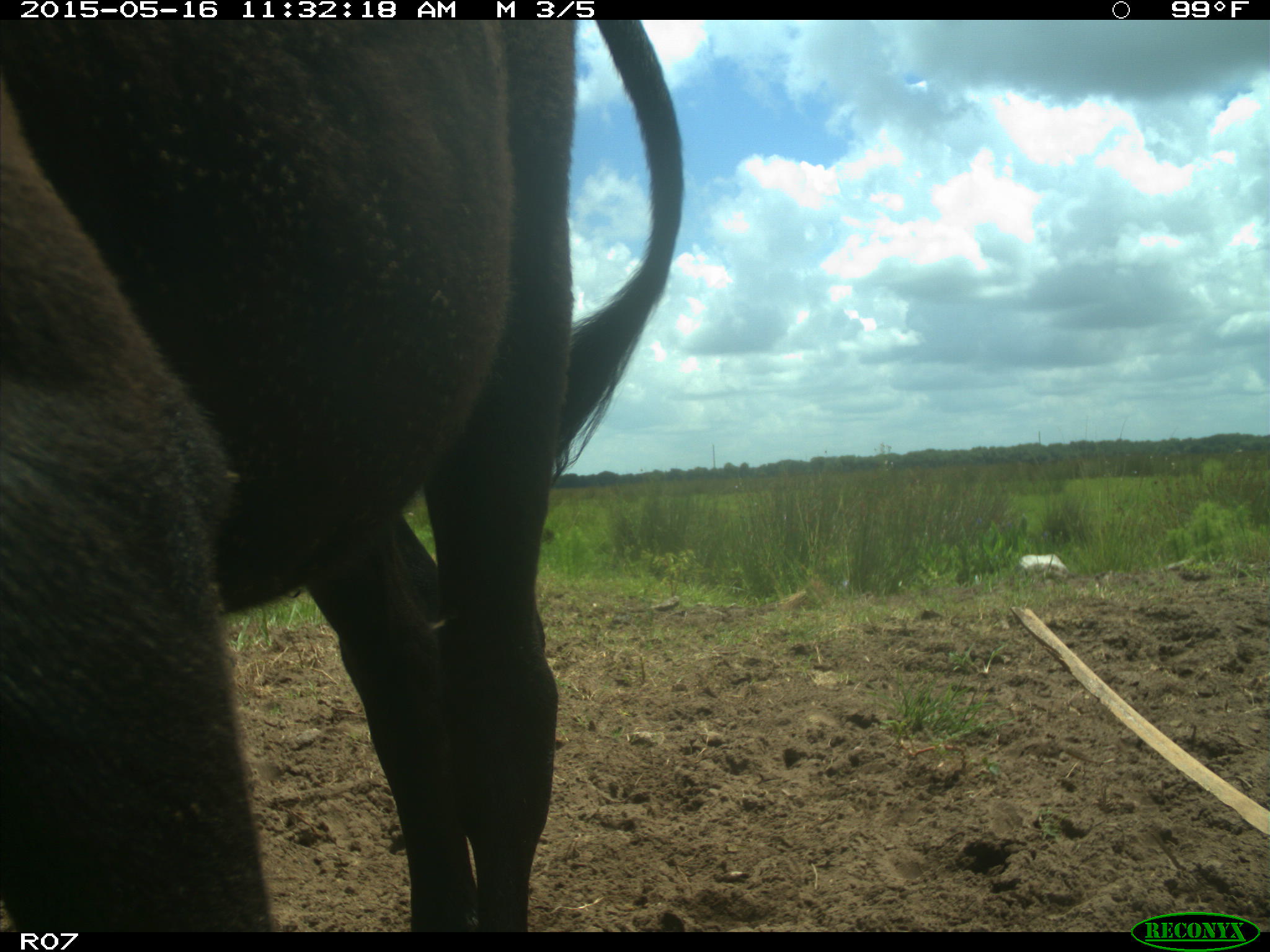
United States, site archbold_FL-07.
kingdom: Animalia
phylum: Chordata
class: Mammalia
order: Artiodactyla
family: Bovidae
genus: Bos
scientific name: Bos taurus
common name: domestic cow